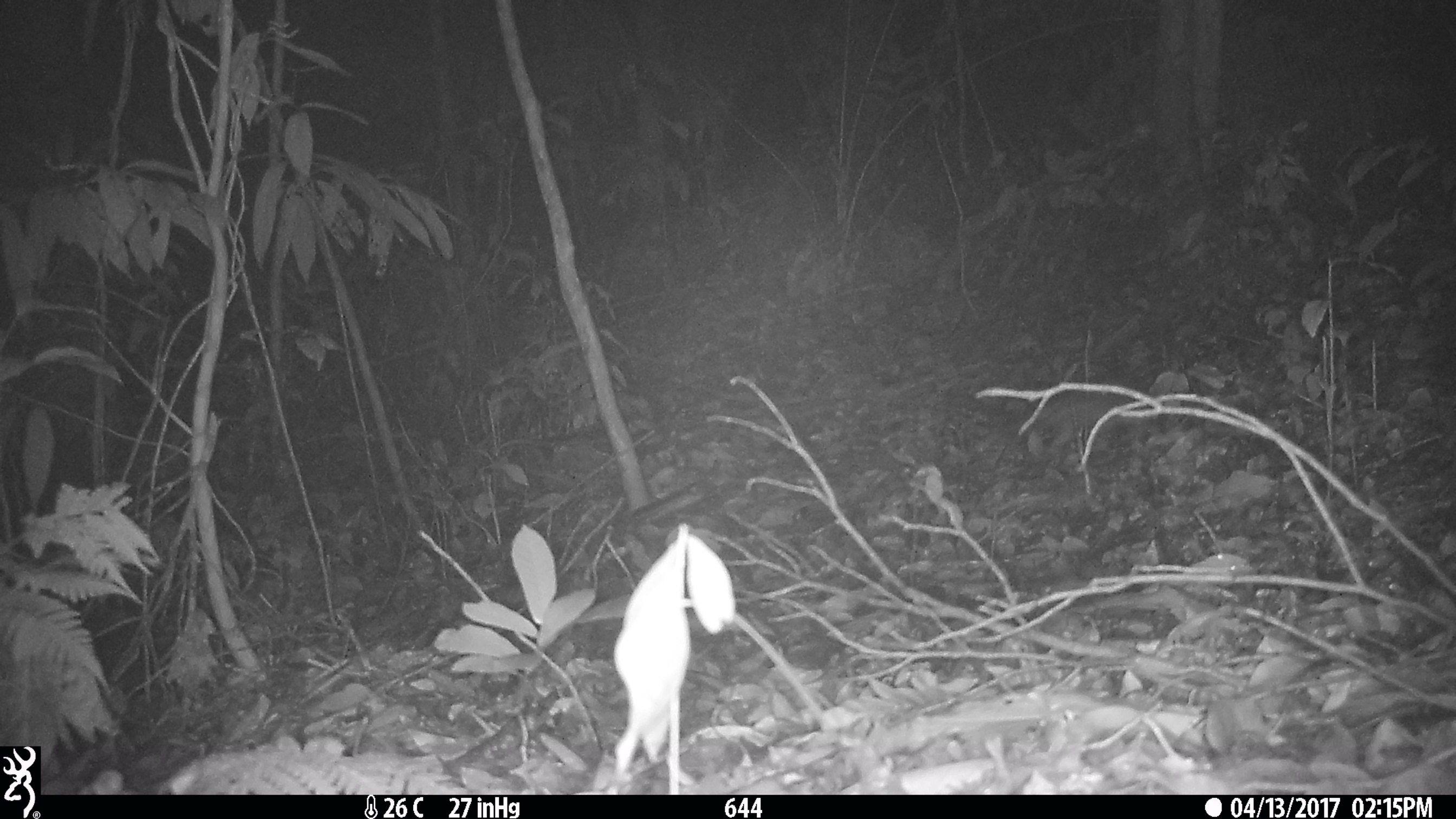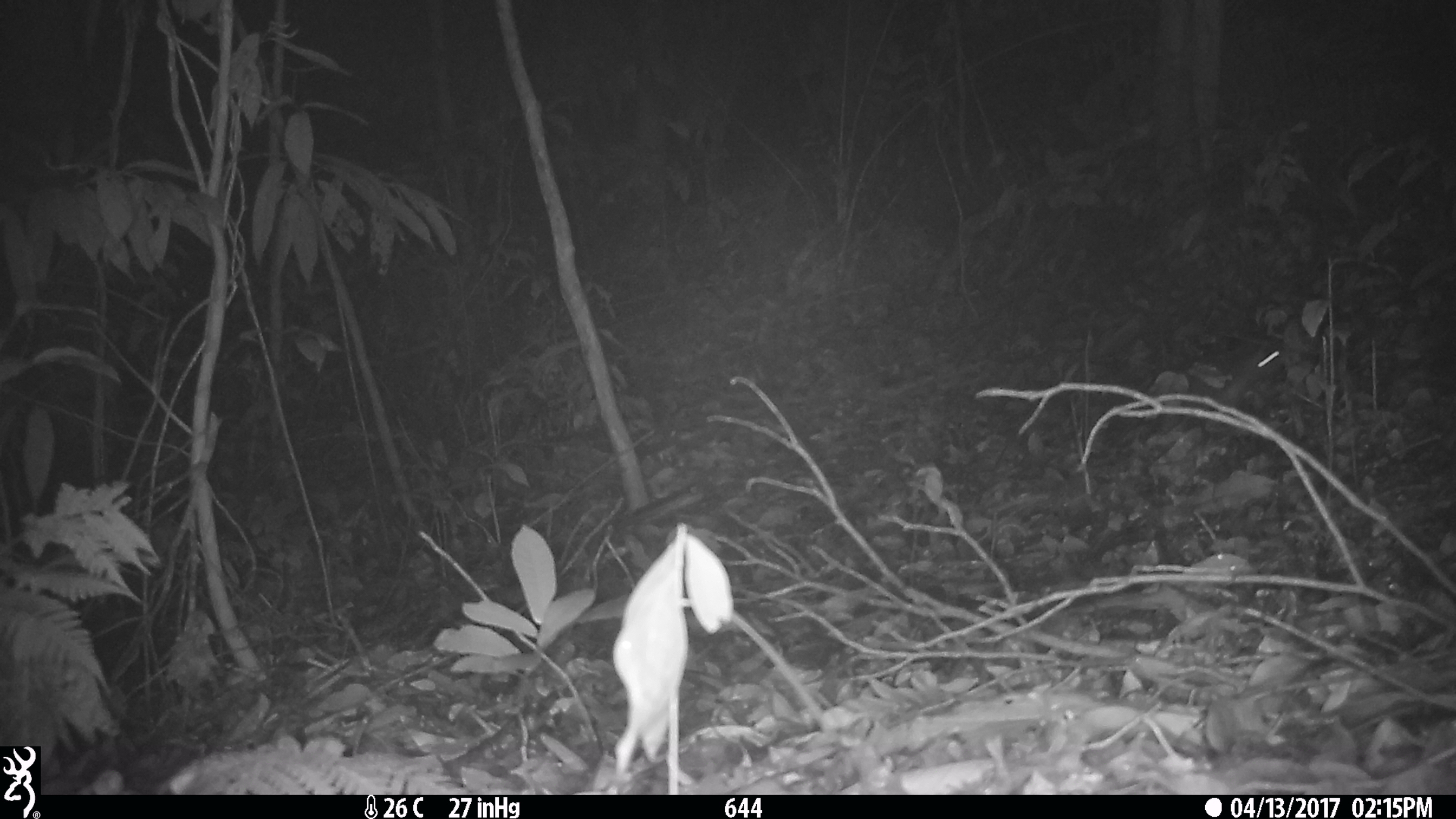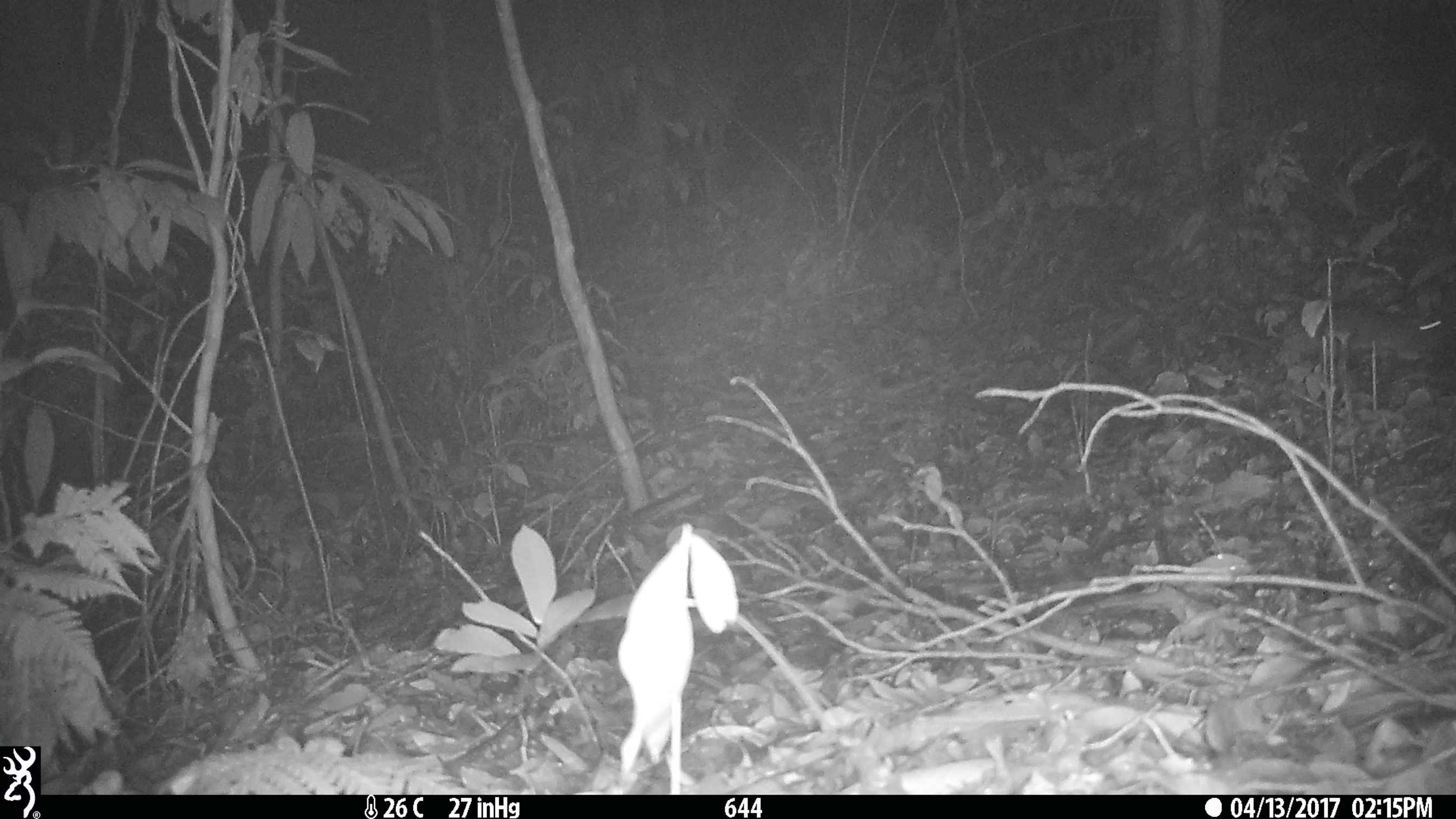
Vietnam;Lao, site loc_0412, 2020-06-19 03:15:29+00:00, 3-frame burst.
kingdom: Animalia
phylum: Chordata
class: Mammalia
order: Rodentia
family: Muridae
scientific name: Muridae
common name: old-world mice and rats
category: unidentified murid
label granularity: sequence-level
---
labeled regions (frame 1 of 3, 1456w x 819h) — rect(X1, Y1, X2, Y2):
unidentified murid: rect(1037, 397, 1155, 447)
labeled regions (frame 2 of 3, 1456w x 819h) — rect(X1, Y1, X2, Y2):
unidentified murid: rect(1184, 341, 1287, 406)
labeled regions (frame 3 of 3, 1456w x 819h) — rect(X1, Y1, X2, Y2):
unidentified murid: rect(1332, 308, 1446, 360)